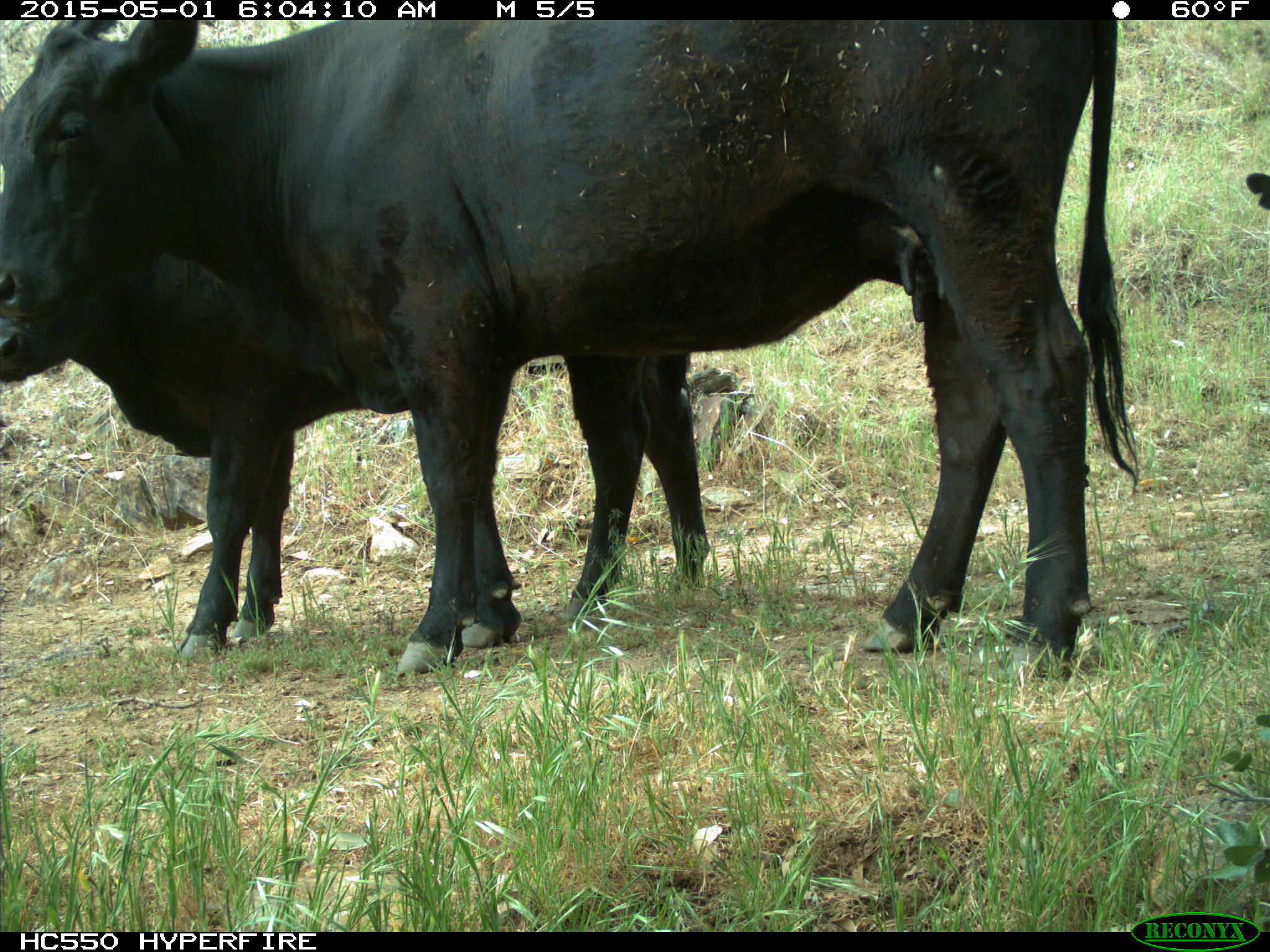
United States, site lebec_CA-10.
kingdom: Animalia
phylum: Chordata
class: Mammalia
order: Artiodactyla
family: Bovidae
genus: Bos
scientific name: Bos taurus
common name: domestic cow